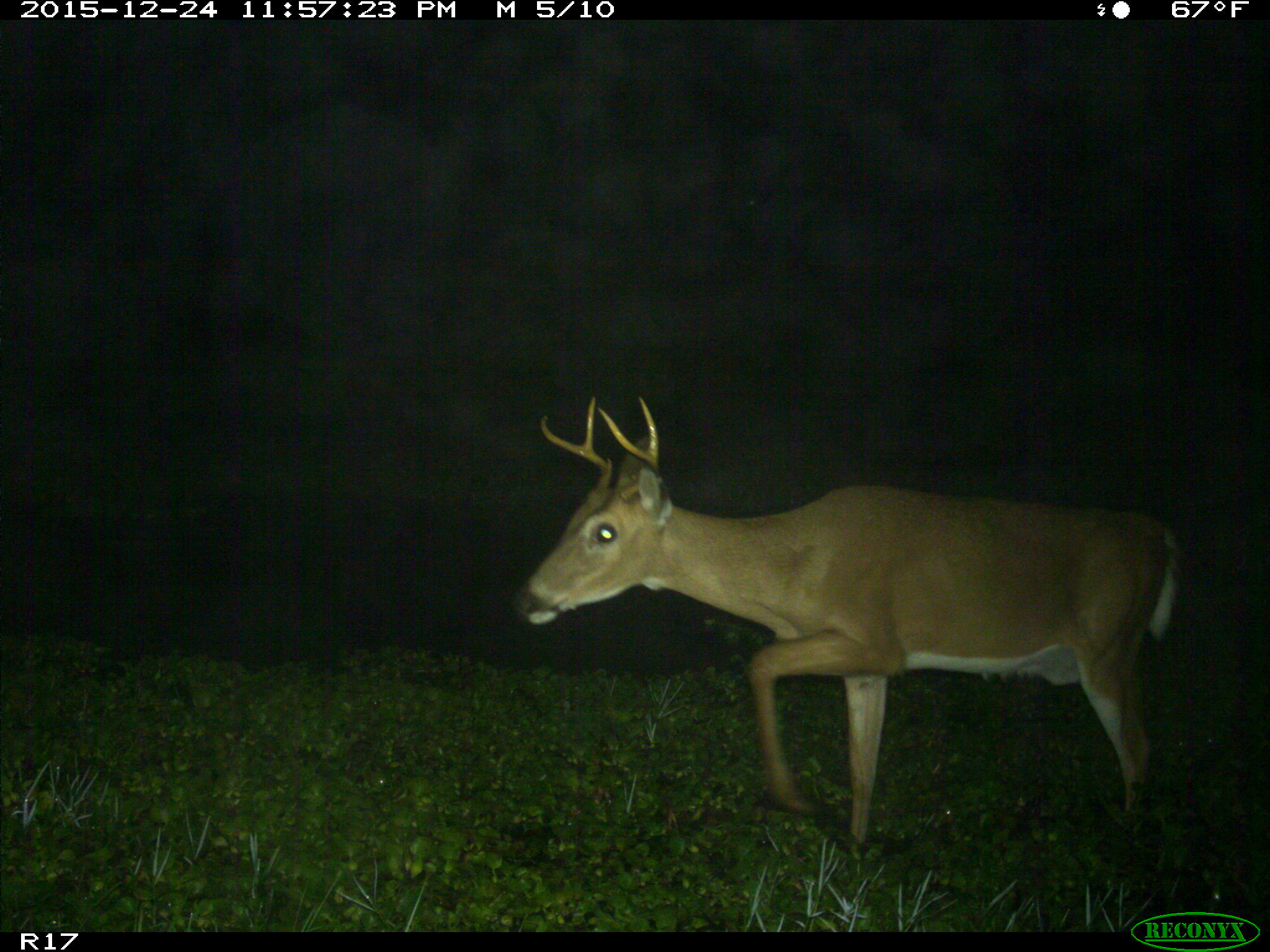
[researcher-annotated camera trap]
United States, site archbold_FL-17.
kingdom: Animalia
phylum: Chordata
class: Mammalia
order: Artiodactyla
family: Cervidae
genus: Odocoileus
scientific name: Odocoileus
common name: deer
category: unidentified deer